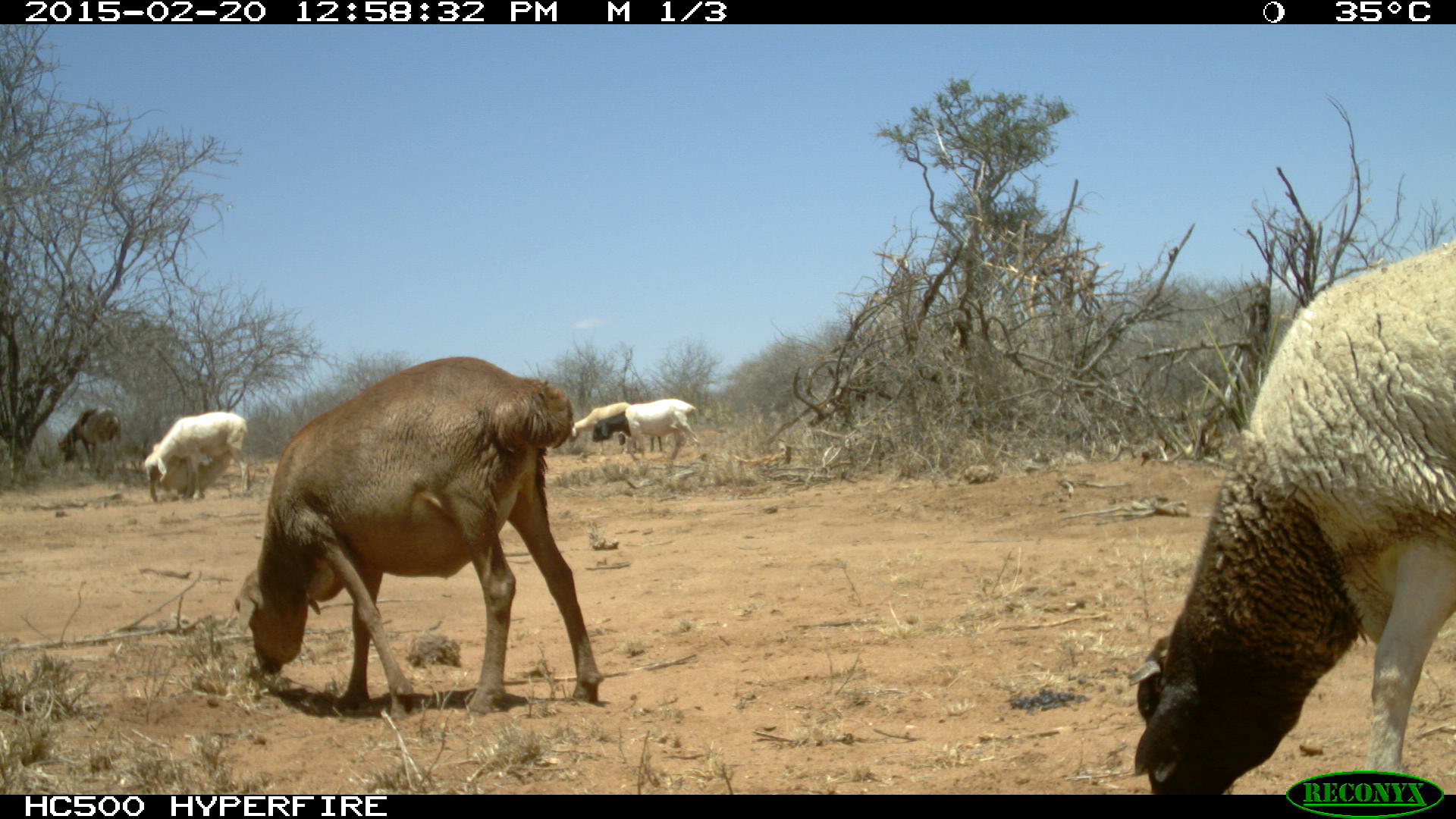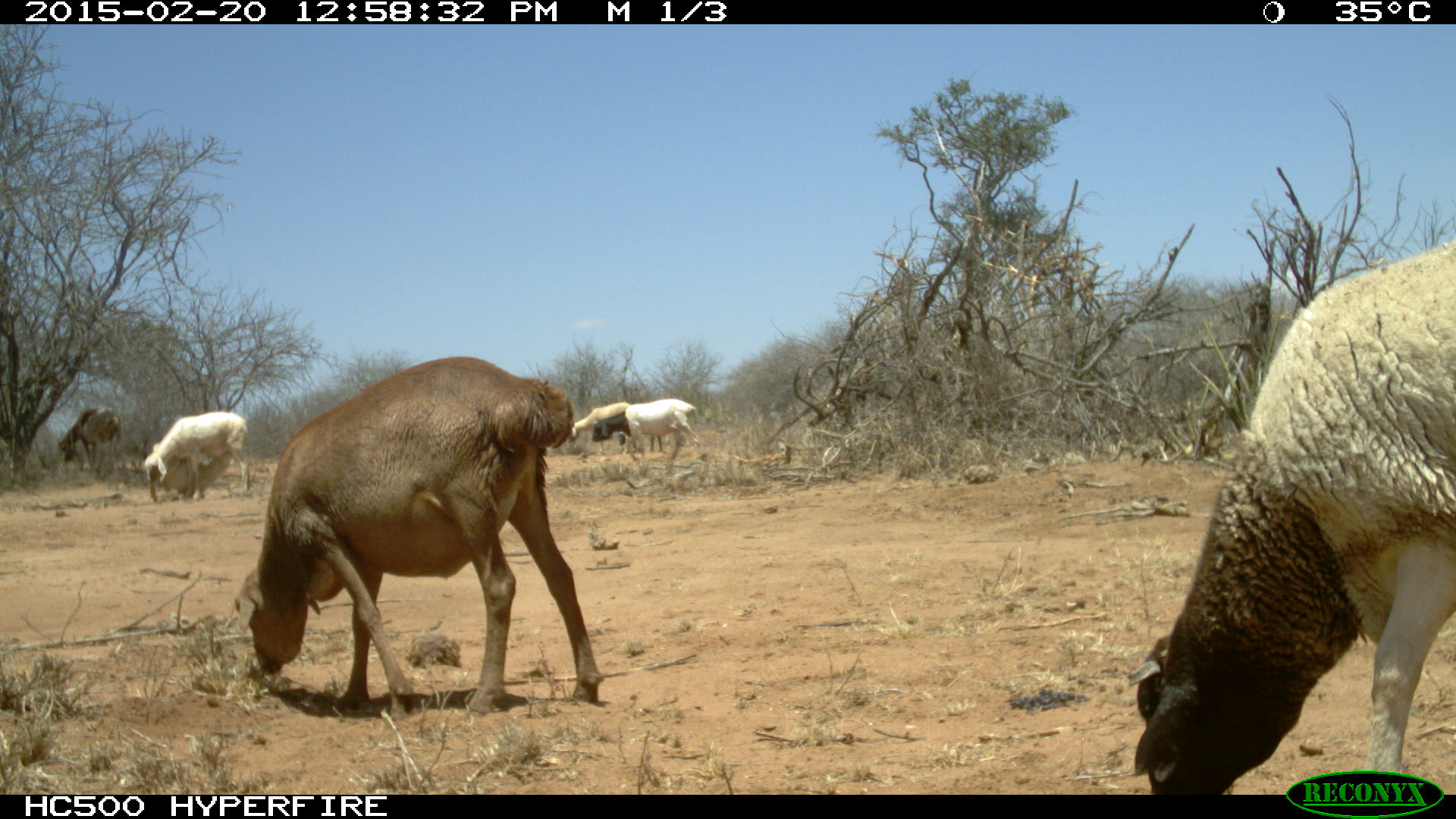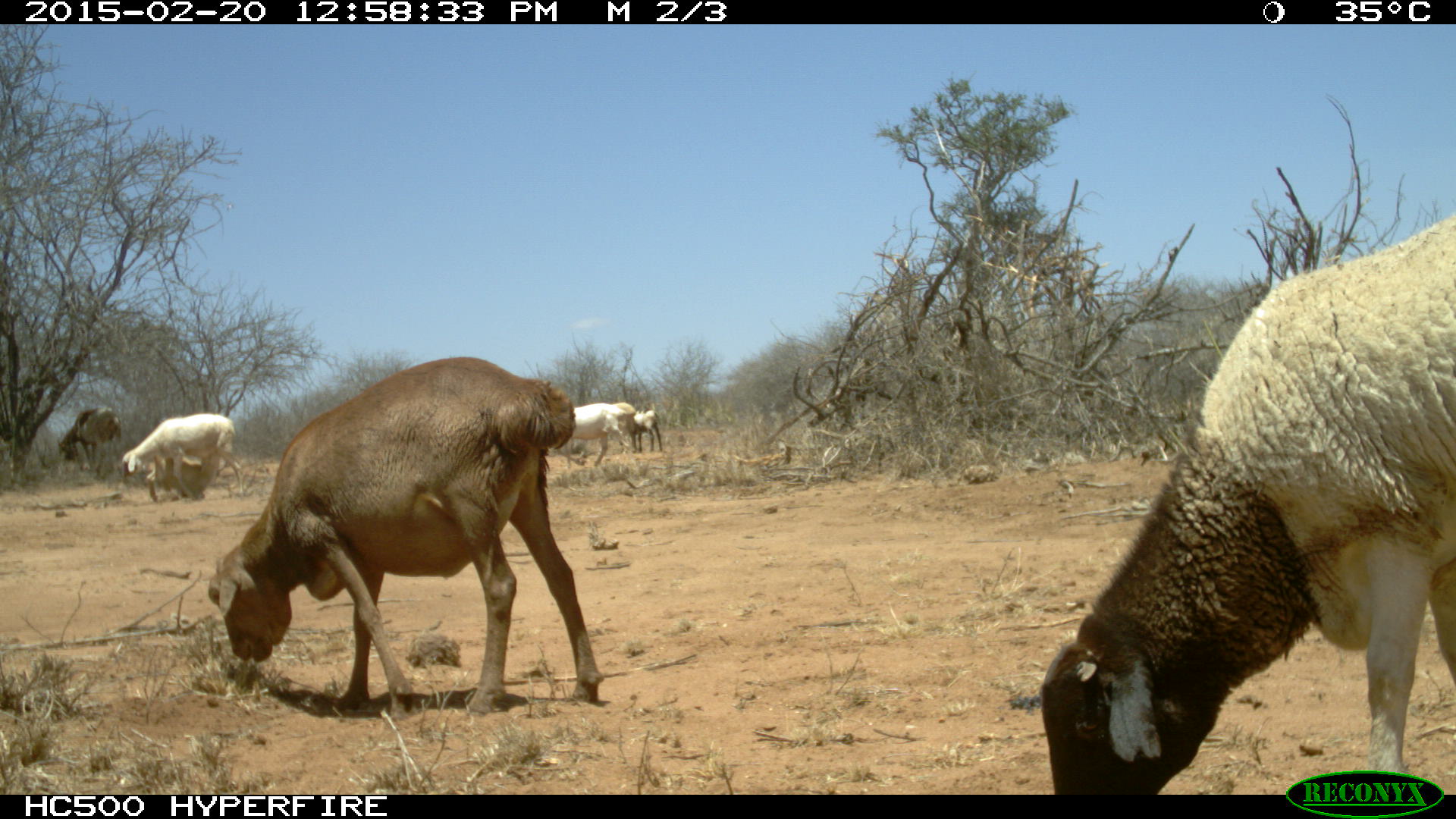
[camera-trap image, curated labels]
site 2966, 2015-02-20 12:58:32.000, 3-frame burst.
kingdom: Animalia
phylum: Chordata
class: Mammalia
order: Artiodactyla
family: Bovidae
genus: Ovis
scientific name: Ovis aries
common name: domestic sheep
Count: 7.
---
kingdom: Animalia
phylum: Chordata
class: Mammalia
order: Artiodactyla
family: Bovidae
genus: Capra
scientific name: Capra aegagrus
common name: wild goat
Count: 1.